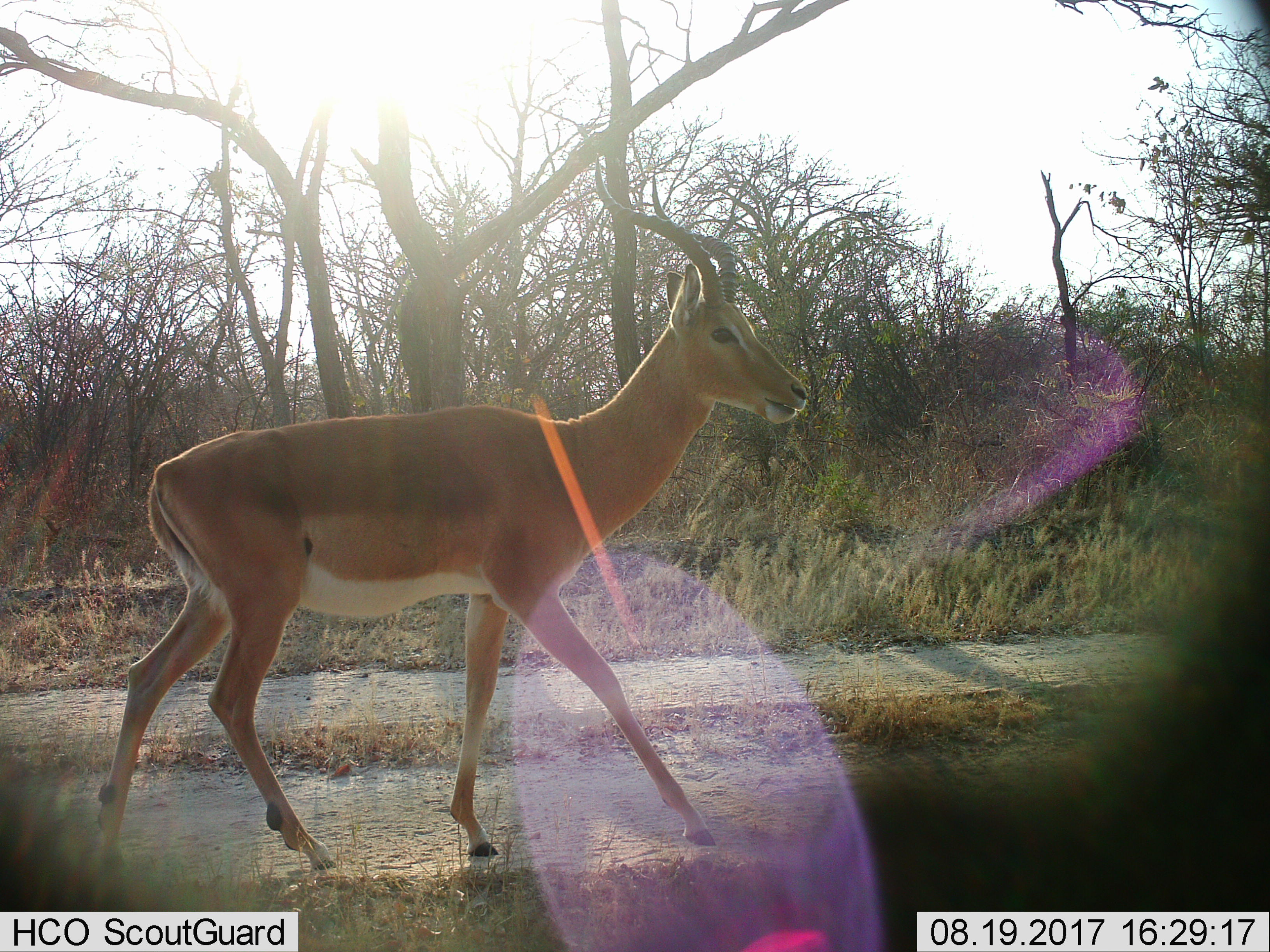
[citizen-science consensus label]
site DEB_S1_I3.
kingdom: Animalia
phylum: Chordata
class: Mammalia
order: Artiodactyla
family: Bovidae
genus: Aepyceros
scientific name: Aepyceros melampus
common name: impala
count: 1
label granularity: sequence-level